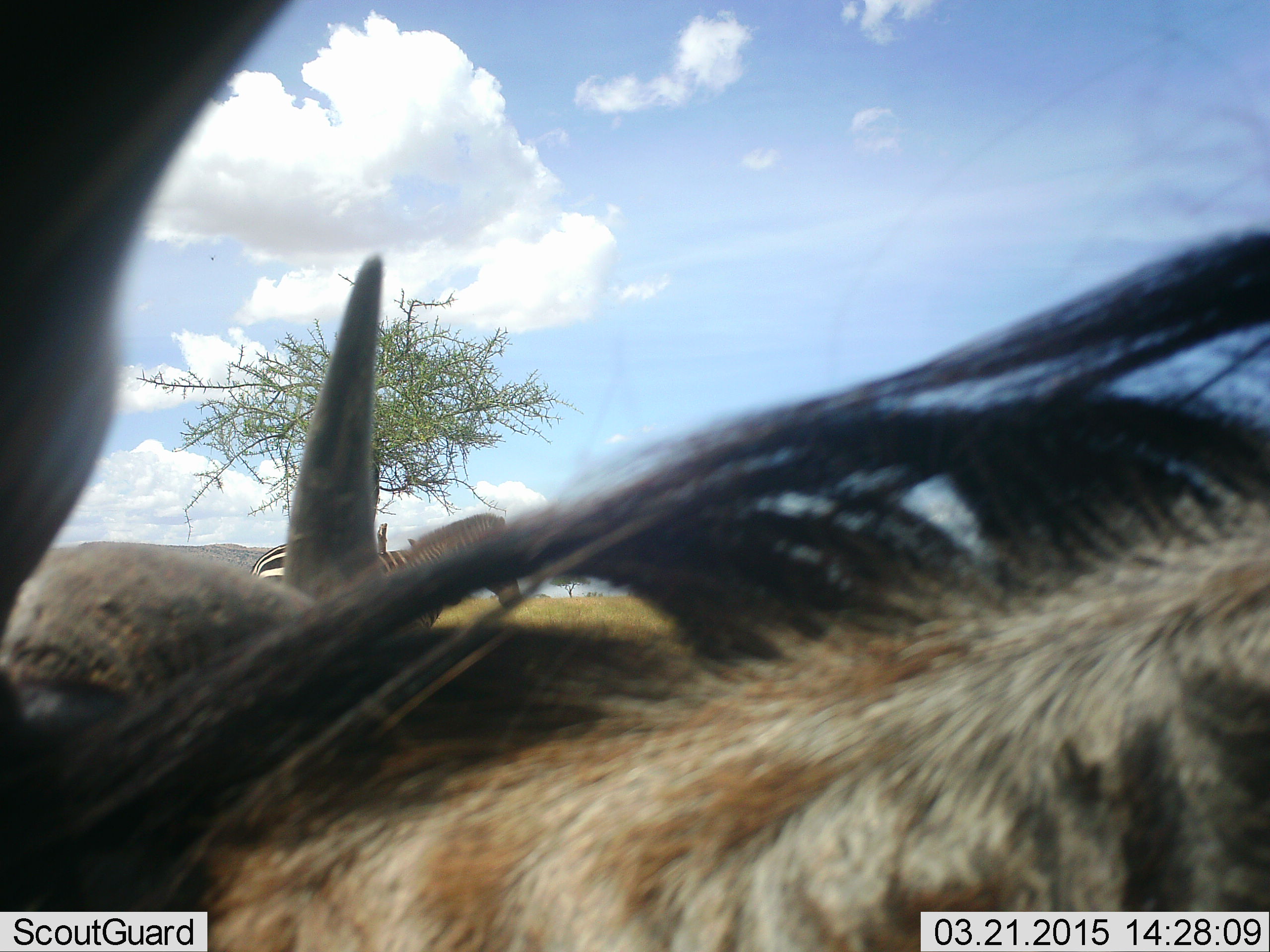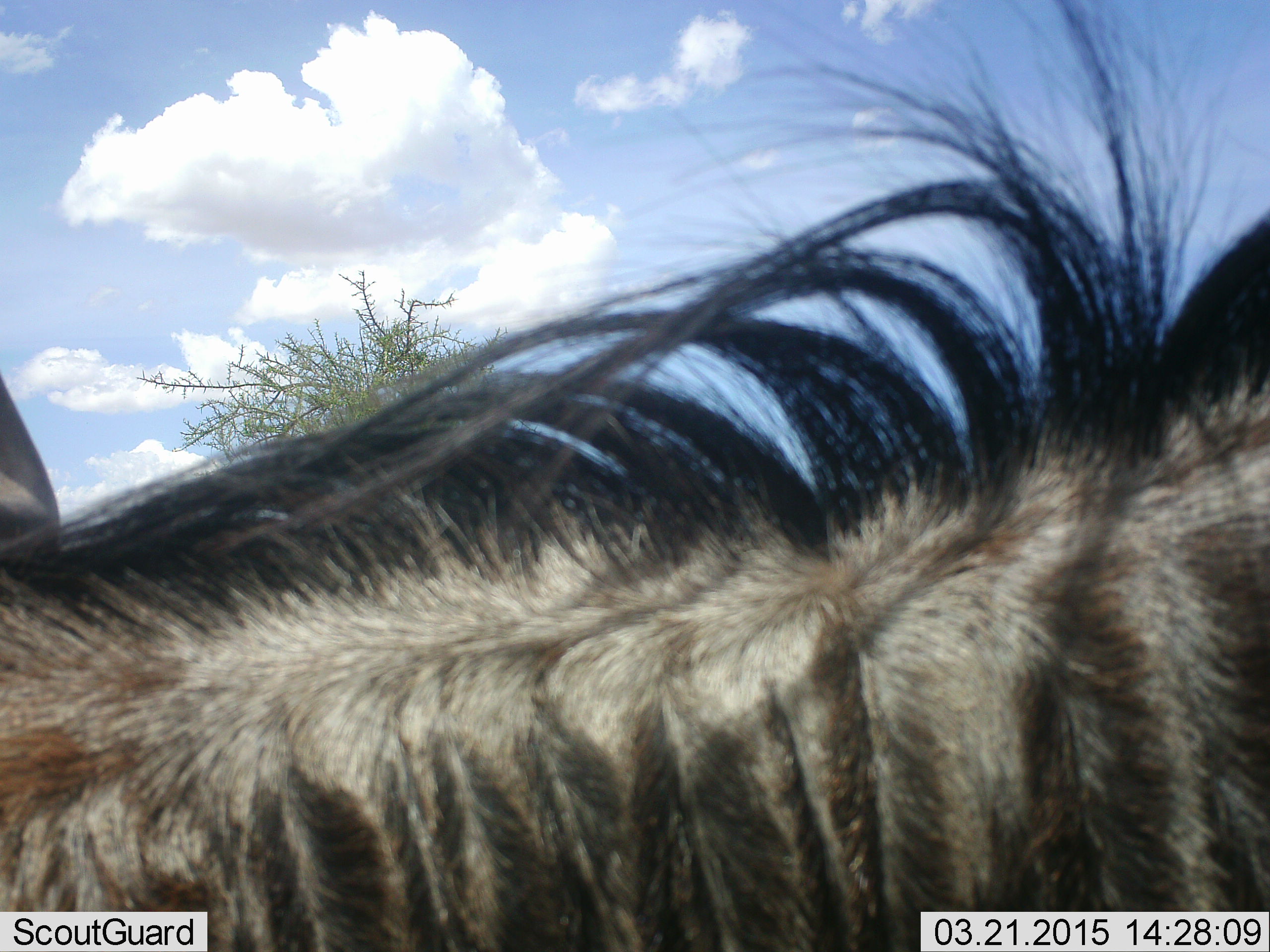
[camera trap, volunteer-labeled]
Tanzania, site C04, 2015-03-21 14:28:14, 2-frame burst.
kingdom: Animalia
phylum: Chordata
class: Mammalia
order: Artiodactyla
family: Bovidae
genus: Connochaetes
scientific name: Connochaetes taurinus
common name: blue wildebeest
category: wildebeest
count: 1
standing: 83%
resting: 0%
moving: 11%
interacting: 6%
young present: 0%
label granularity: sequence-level